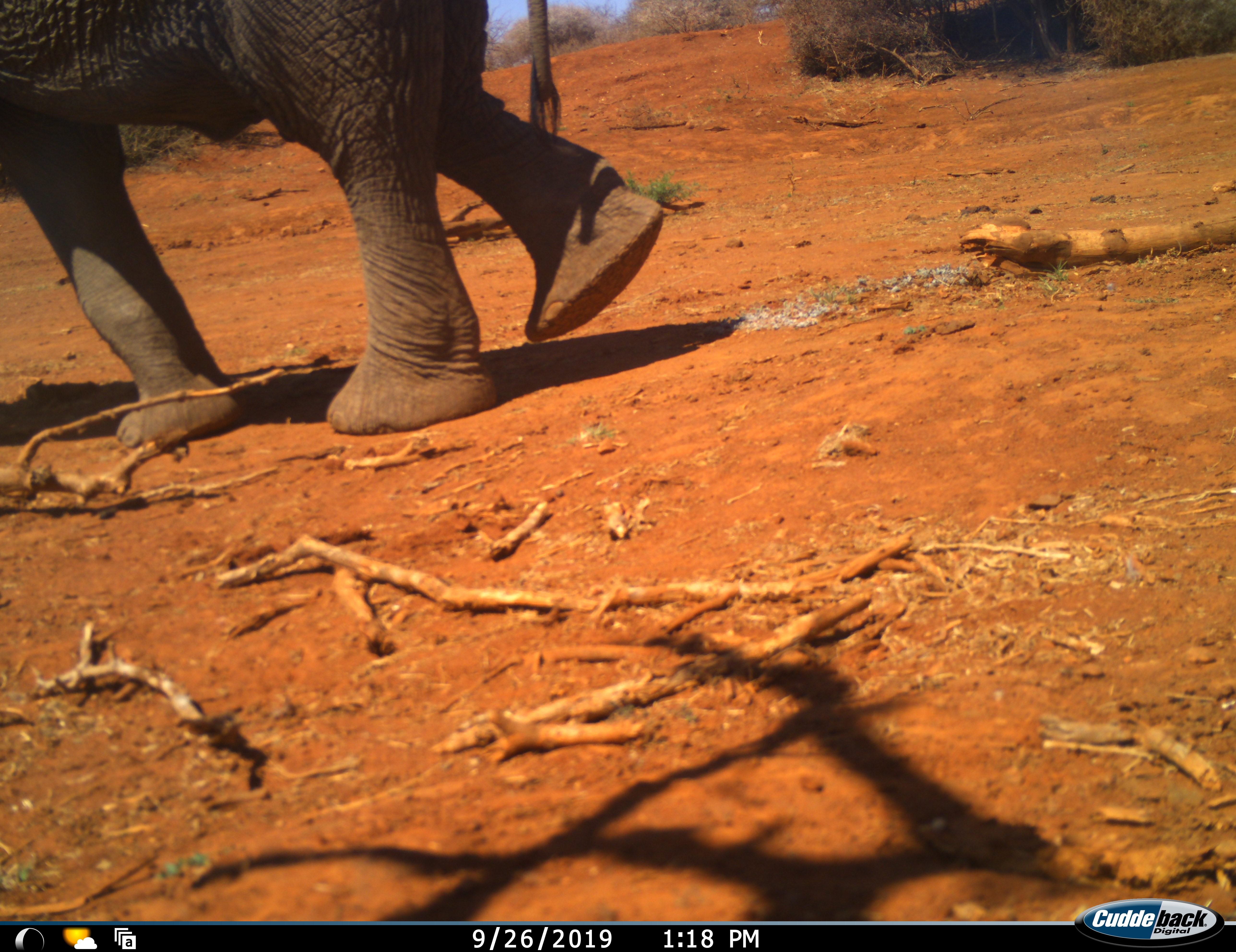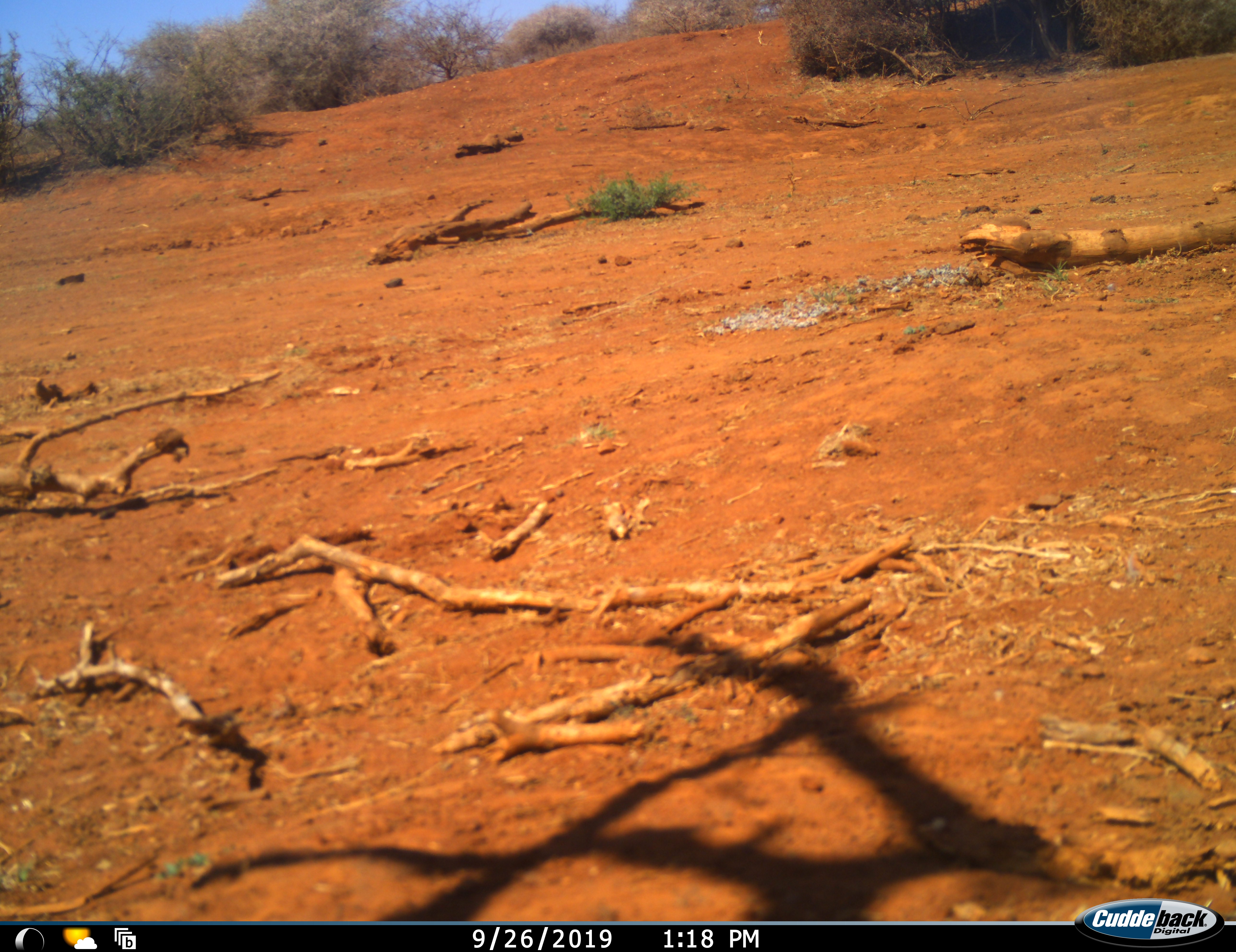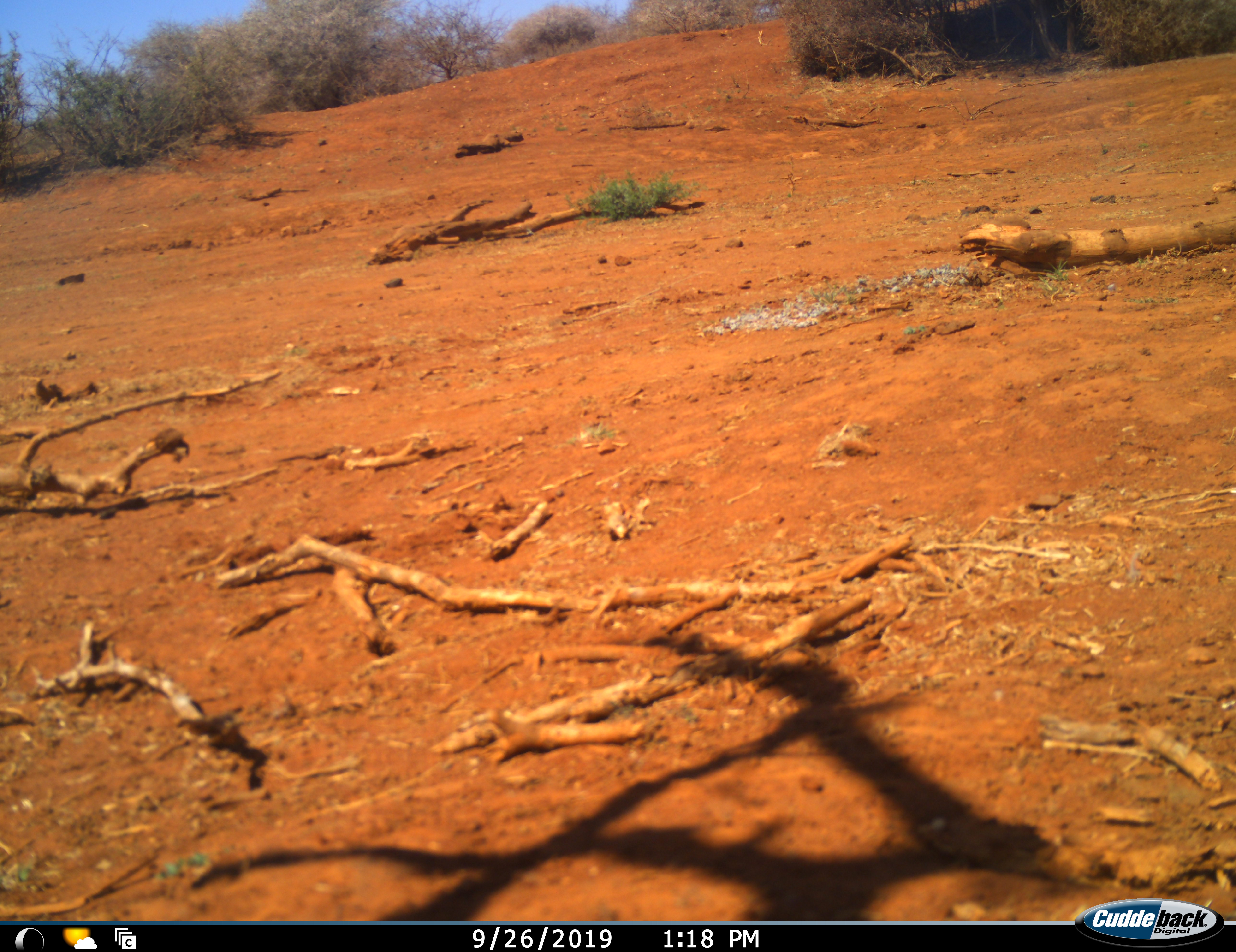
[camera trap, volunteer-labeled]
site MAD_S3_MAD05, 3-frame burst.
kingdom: Animalia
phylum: Chordata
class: Mammalia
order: Proboscidea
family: Elephantidae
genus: Loxodonta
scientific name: Loxodonta africana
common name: african bush elephant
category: elephant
Elephant (african bush elephant) (Loxodonta africana), count 1. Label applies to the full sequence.